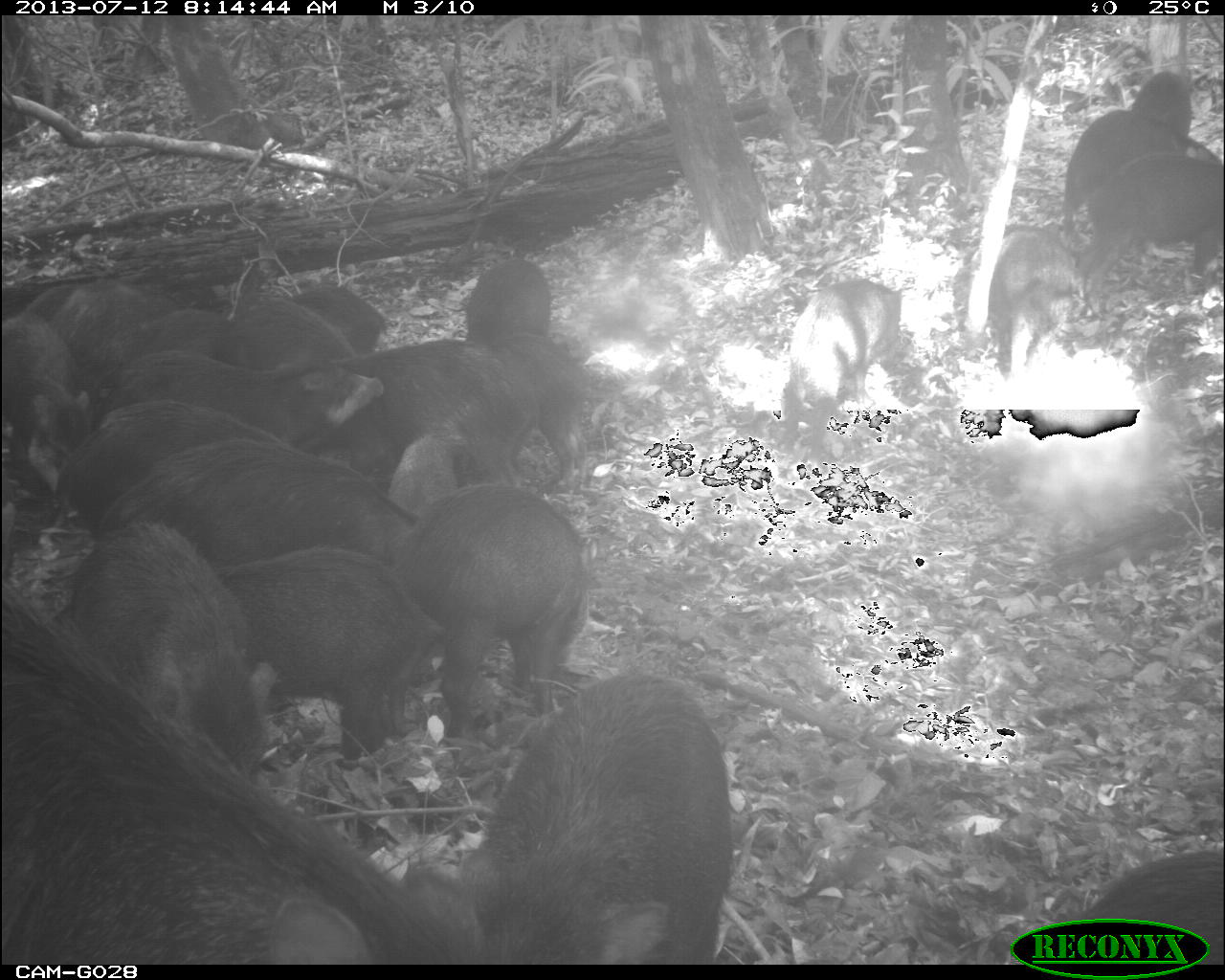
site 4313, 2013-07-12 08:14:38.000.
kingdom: Animalia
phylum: Chordata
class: Mammalia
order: Artiodactyla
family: Tayassuidae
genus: Tayassu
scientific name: Tayassu pecari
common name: white-lipped peccary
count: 20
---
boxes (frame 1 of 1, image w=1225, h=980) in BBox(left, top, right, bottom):
group: BBox(0, 70, 1219, 959)